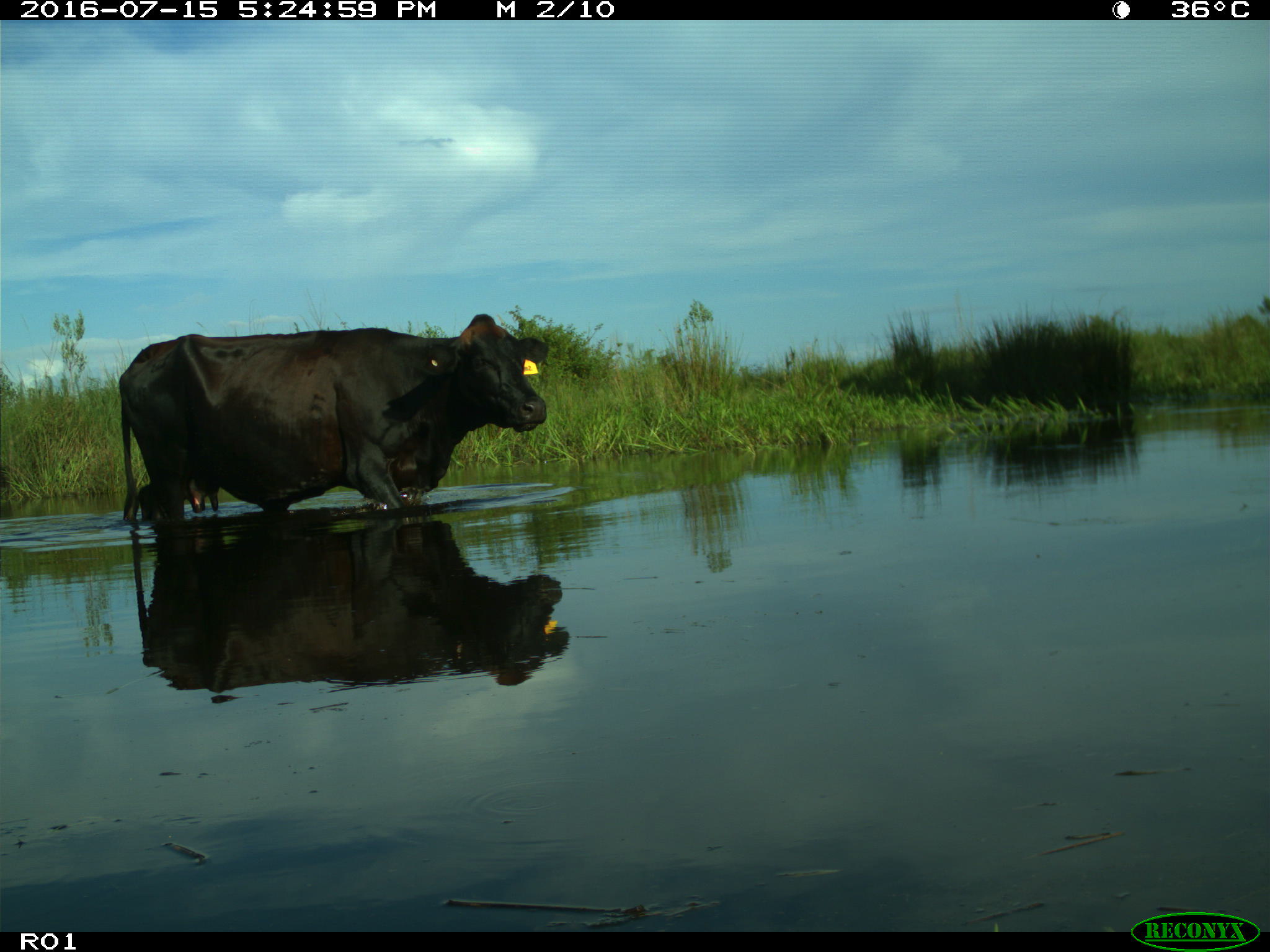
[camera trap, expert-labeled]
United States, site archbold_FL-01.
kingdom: Animalia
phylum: Chordata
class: Mammalia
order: Artiodactyla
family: Bovidae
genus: Bos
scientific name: Bos taurus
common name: domestic cow